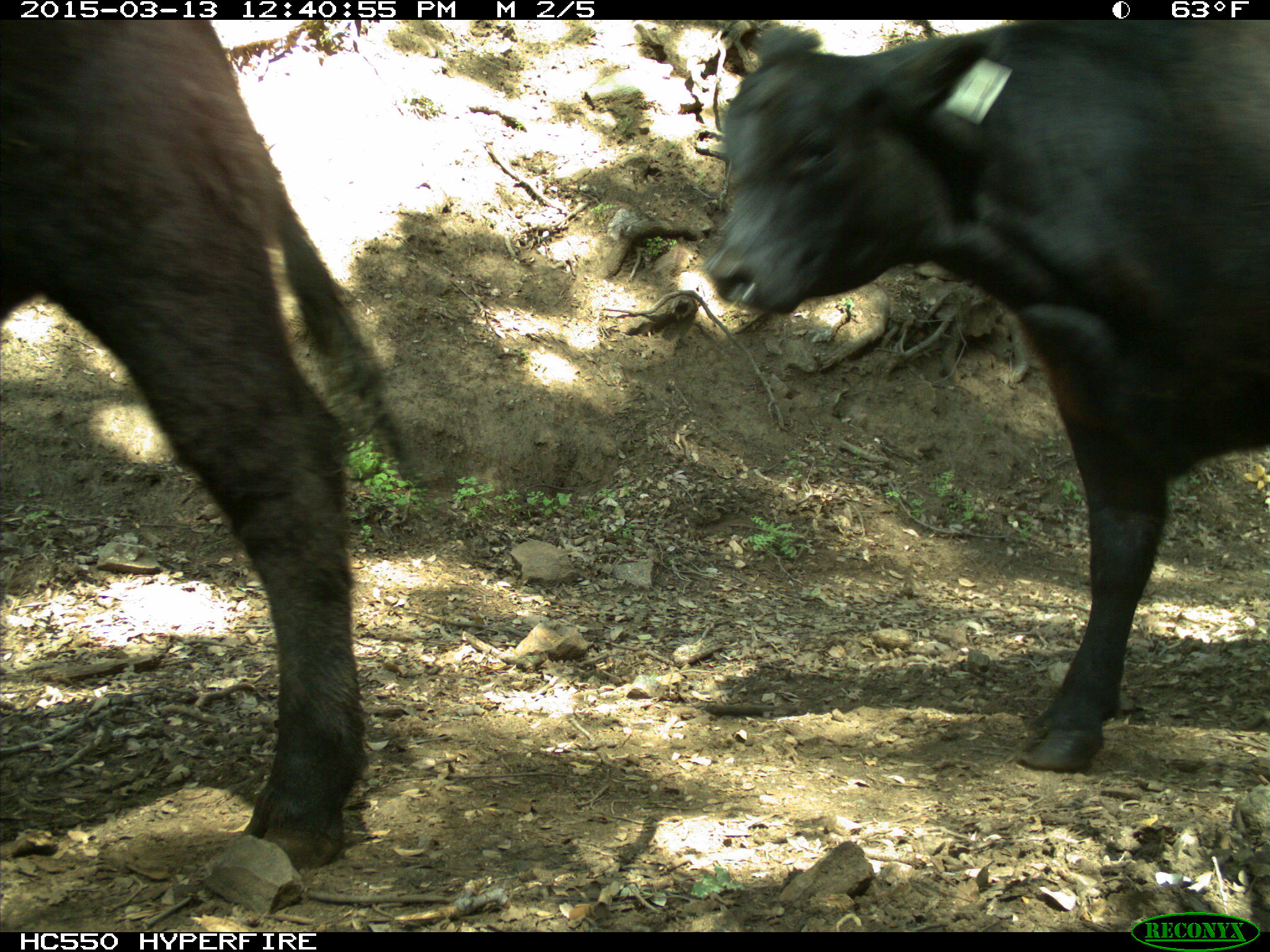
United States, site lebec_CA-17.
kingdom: Animalia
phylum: Chordata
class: Mammalia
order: Artiodactyla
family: Bovidae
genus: Bos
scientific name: Bos taurus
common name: domestic cow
Bos taurus (domestic cow).